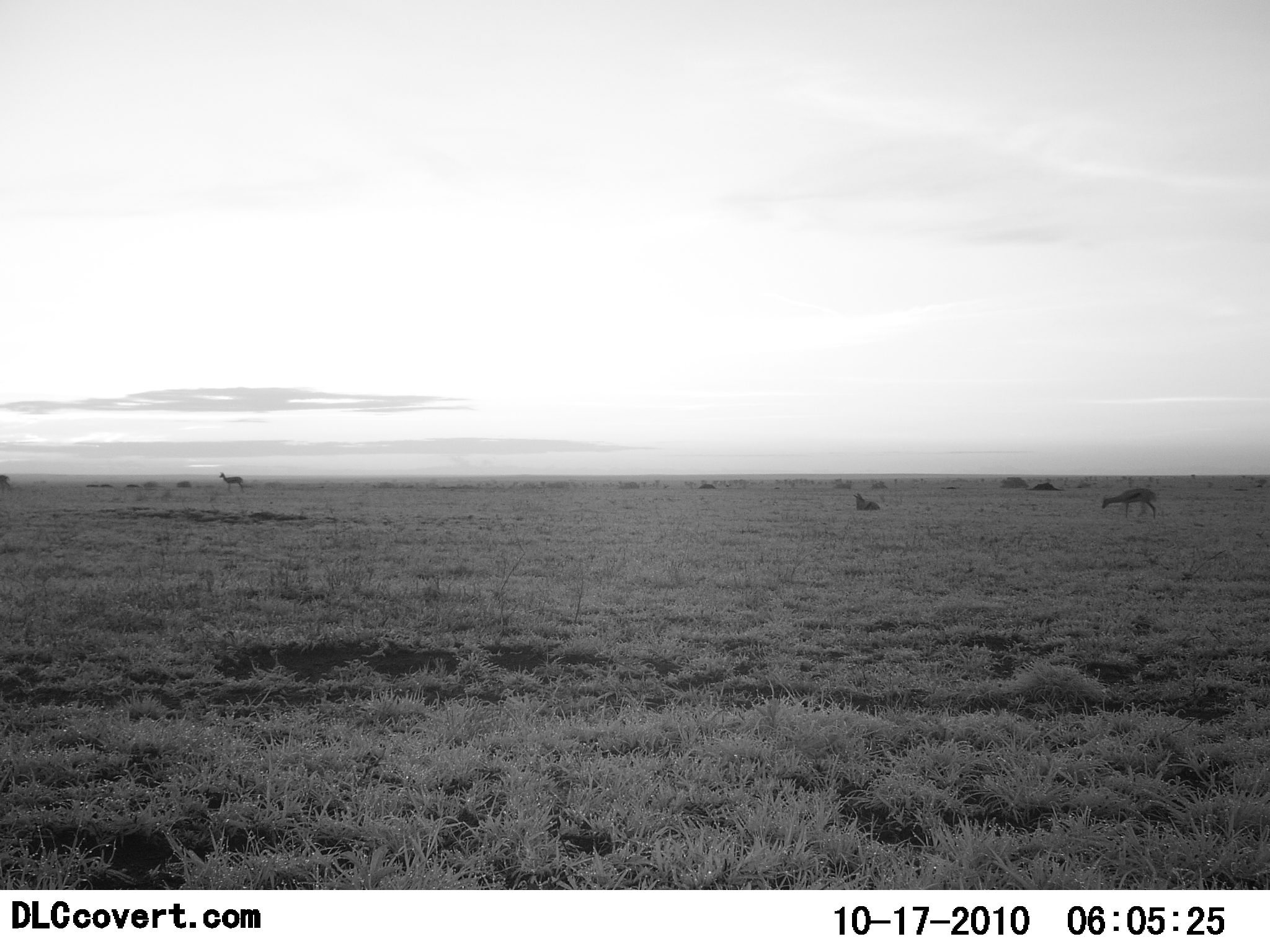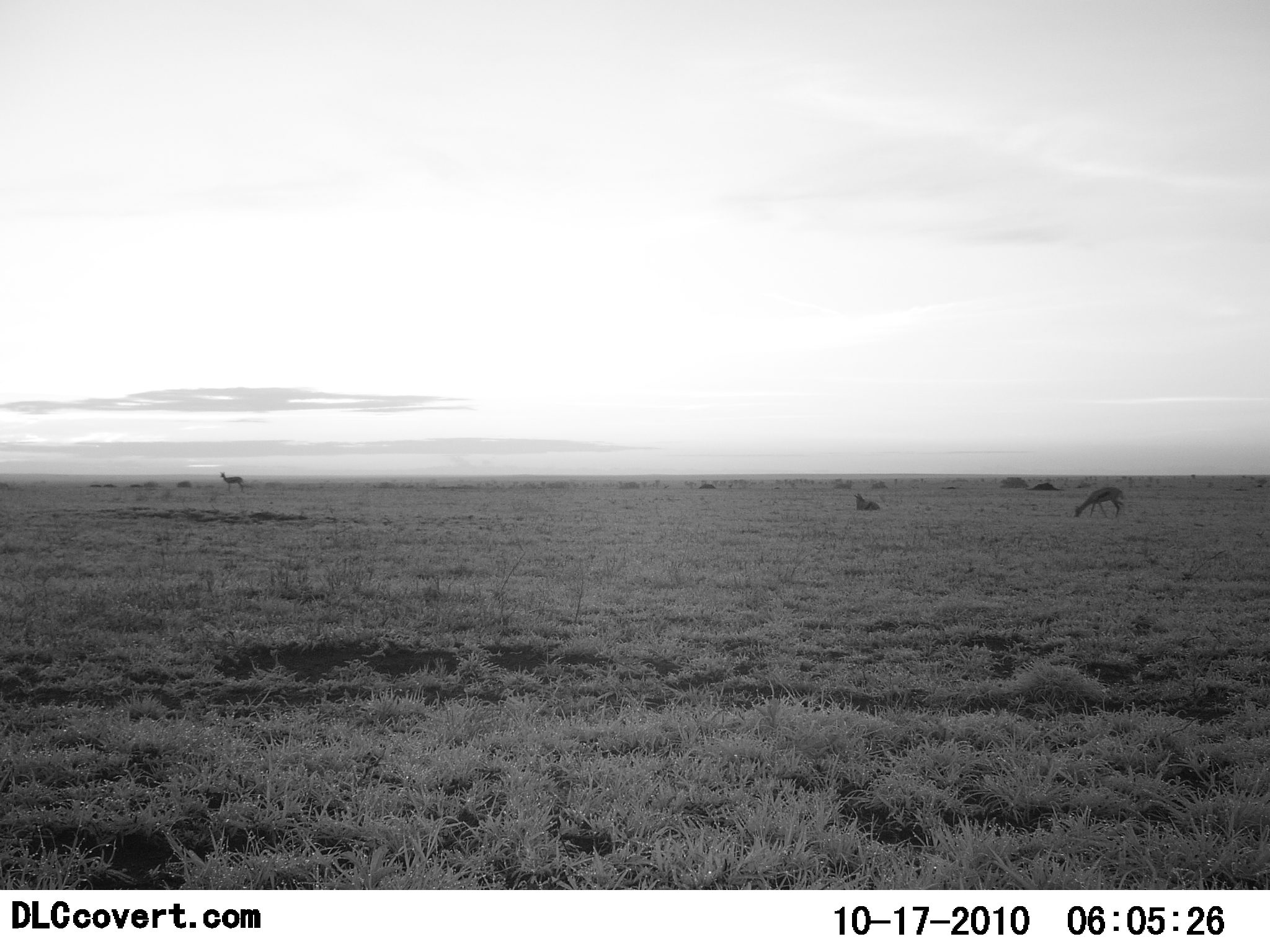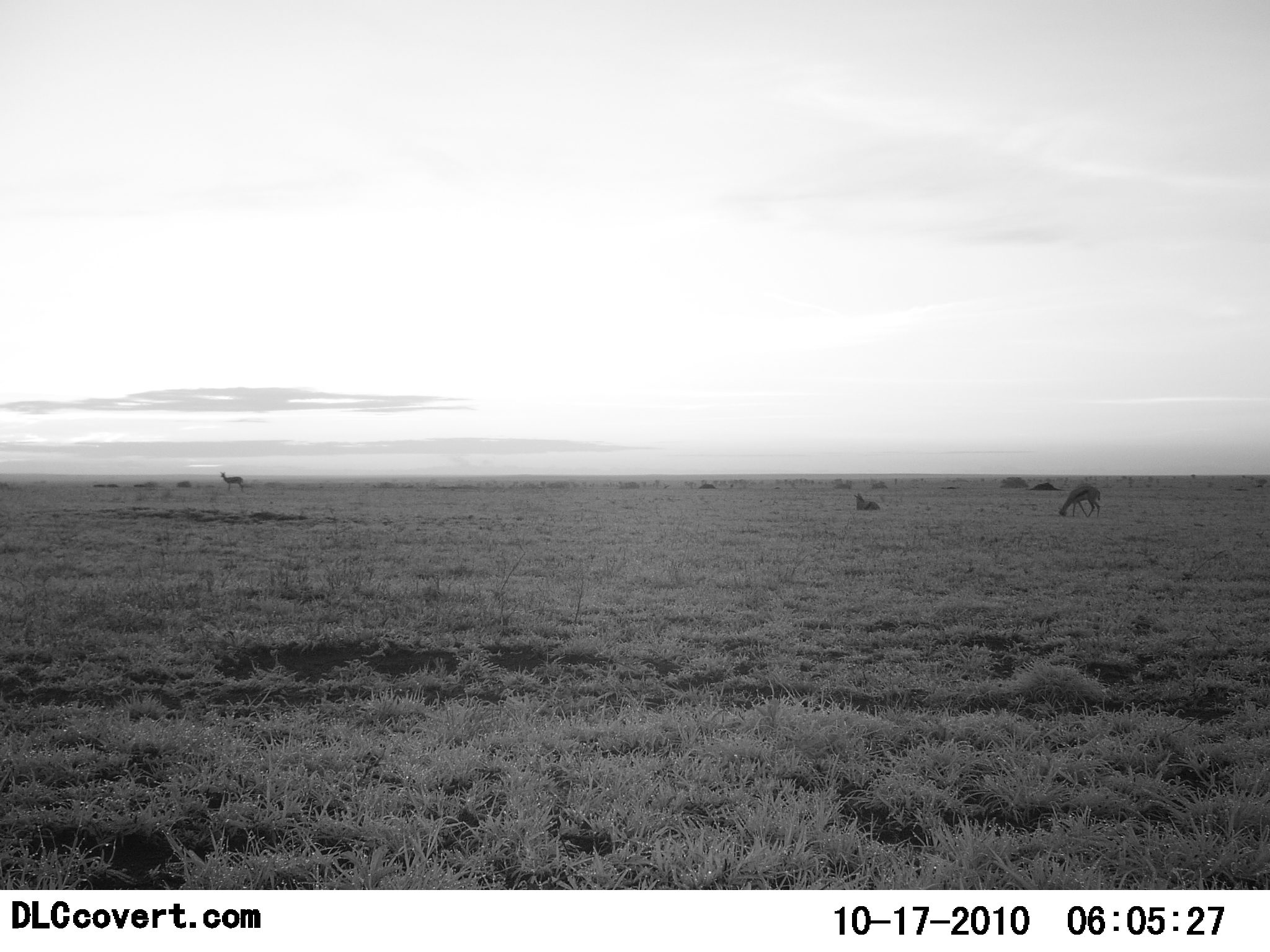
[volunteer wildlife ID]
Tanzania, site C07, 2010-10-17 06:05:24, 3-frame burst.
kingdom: Animalia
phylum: Chordata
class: Mammalia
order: Artiodactyla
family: Bovidae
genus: Eudorcas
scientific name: Eudorcas thomsonii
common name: thomson's gazelle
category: gazellethomsons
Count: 3.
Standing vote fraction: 57%.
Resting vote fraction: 71%.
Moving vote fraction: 43%.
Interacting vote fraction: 0%.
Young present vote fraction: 0%.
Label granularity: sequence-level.